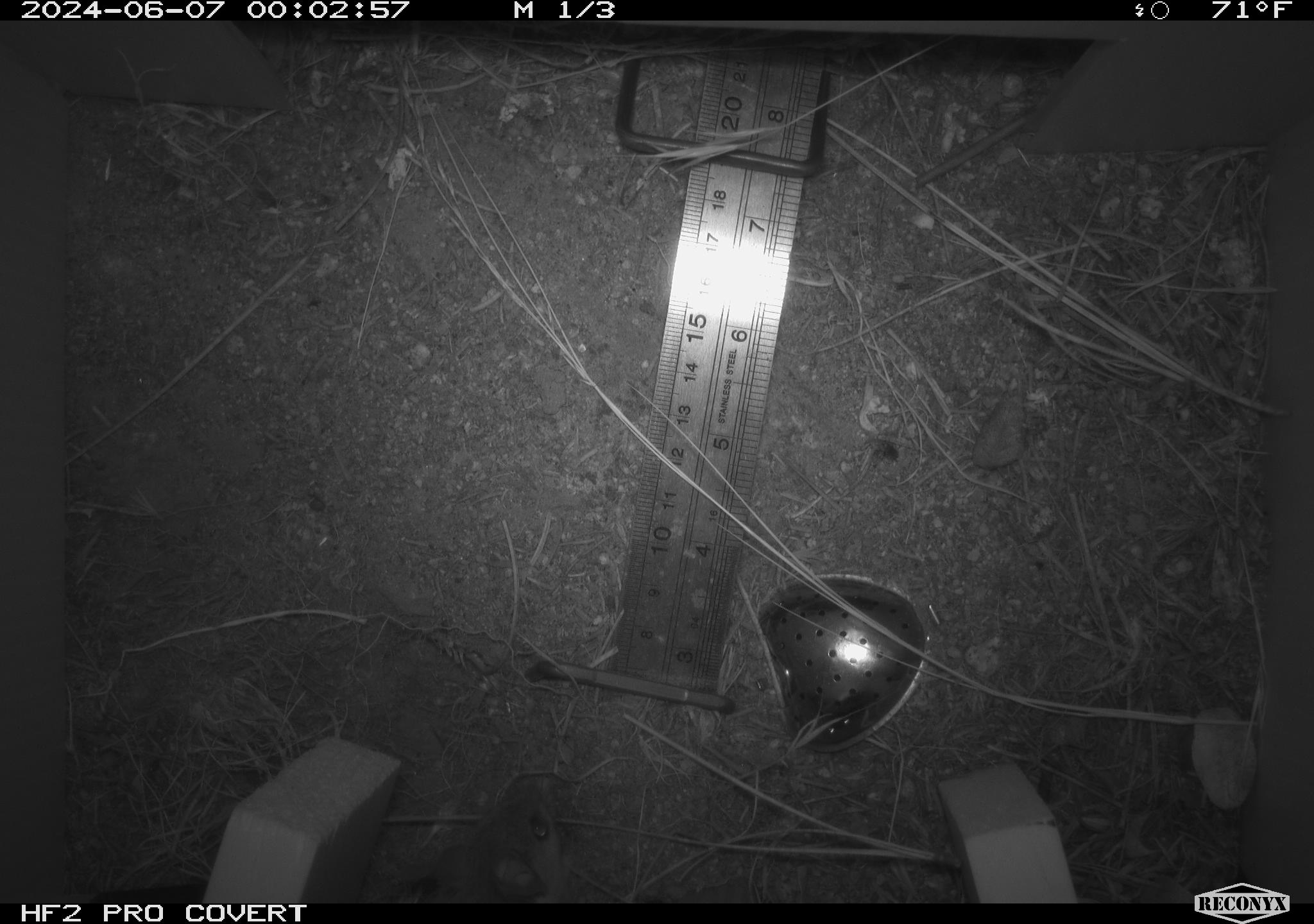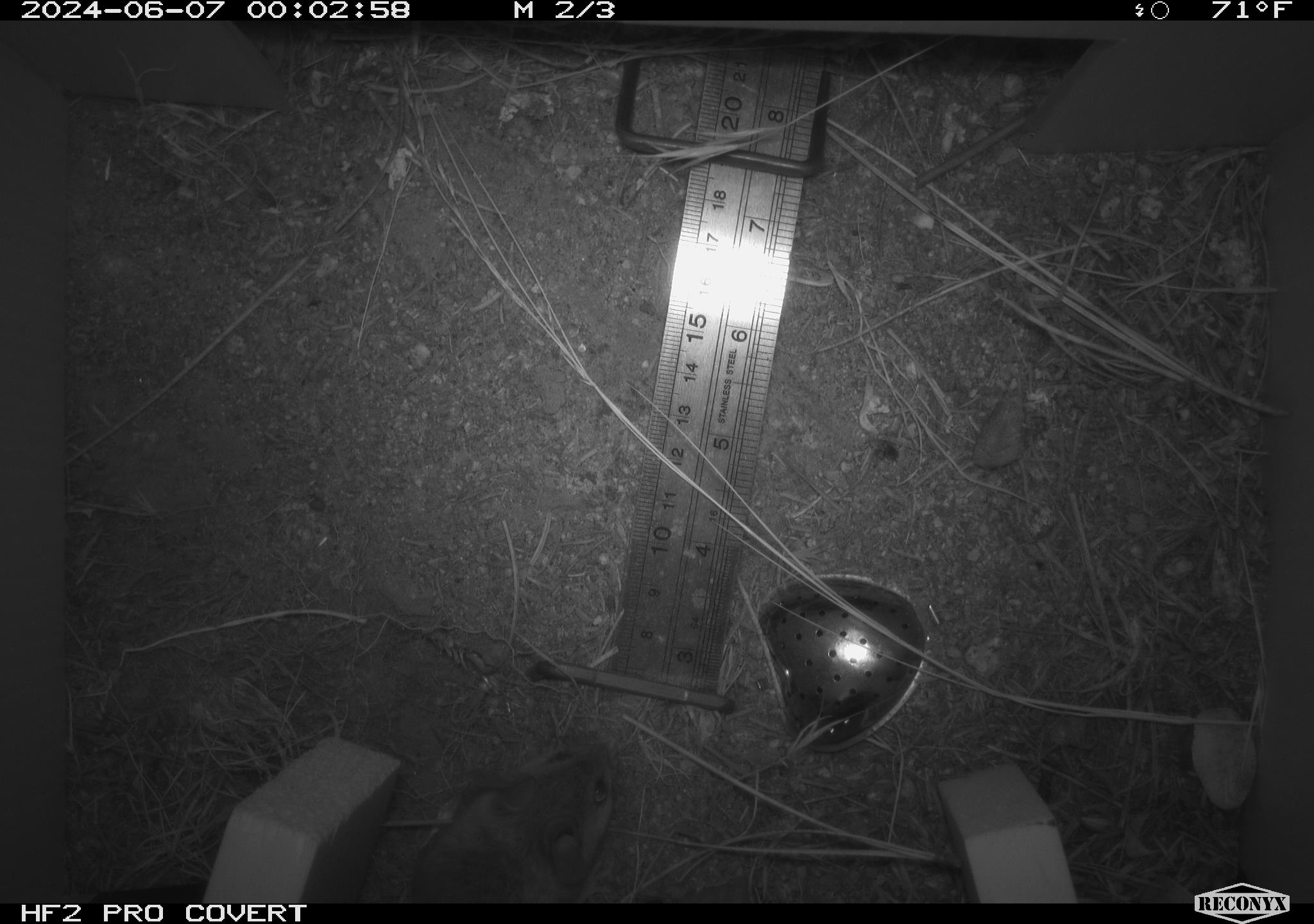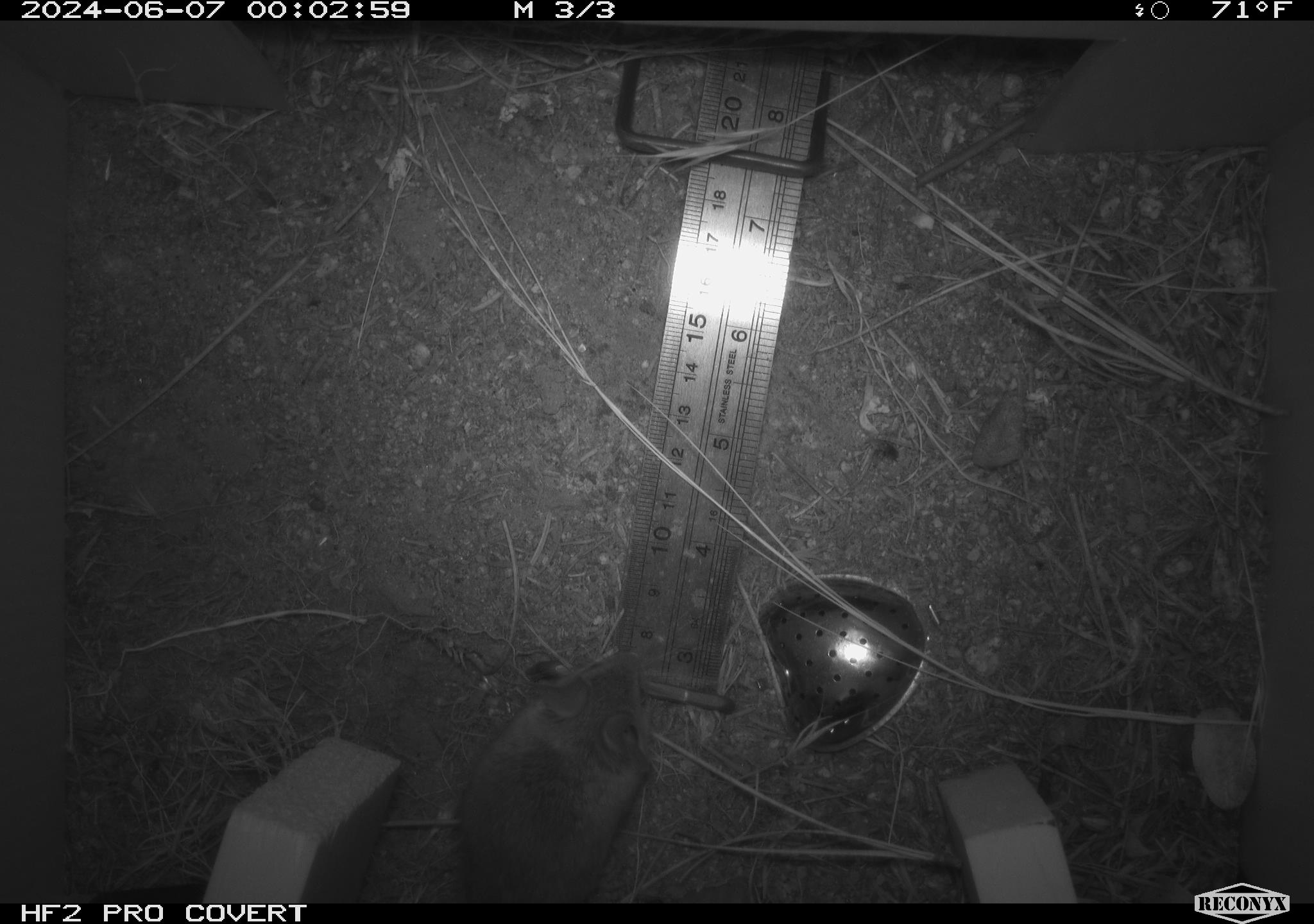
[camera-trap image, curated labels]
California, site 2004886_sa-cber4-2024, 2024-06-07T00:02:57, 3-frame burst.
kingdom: Animalia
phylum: Chordata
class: Mammalia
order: Rodentia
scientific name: Rodentia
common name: mouse species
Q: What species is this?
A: Mouse species (Rodentia).